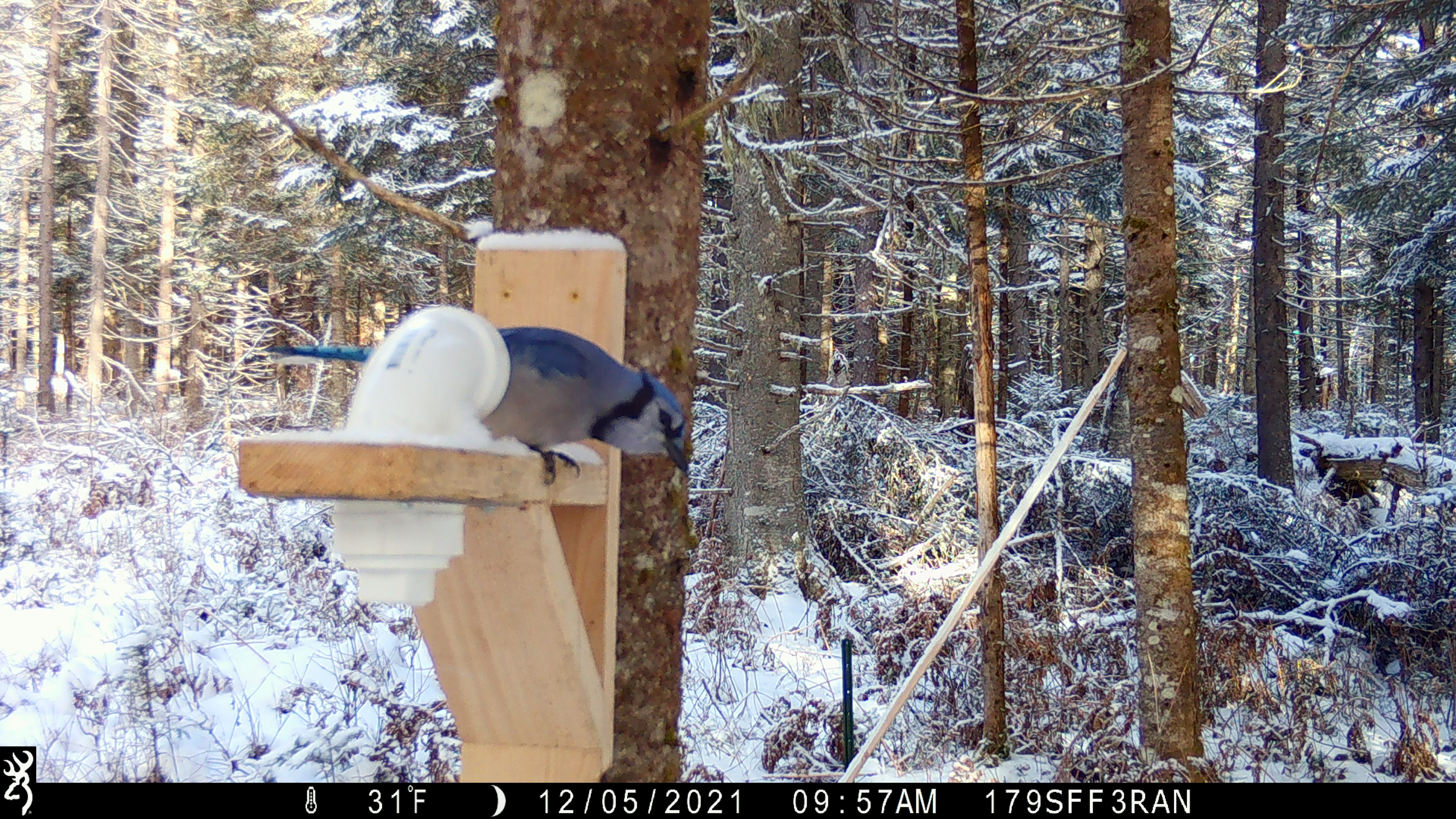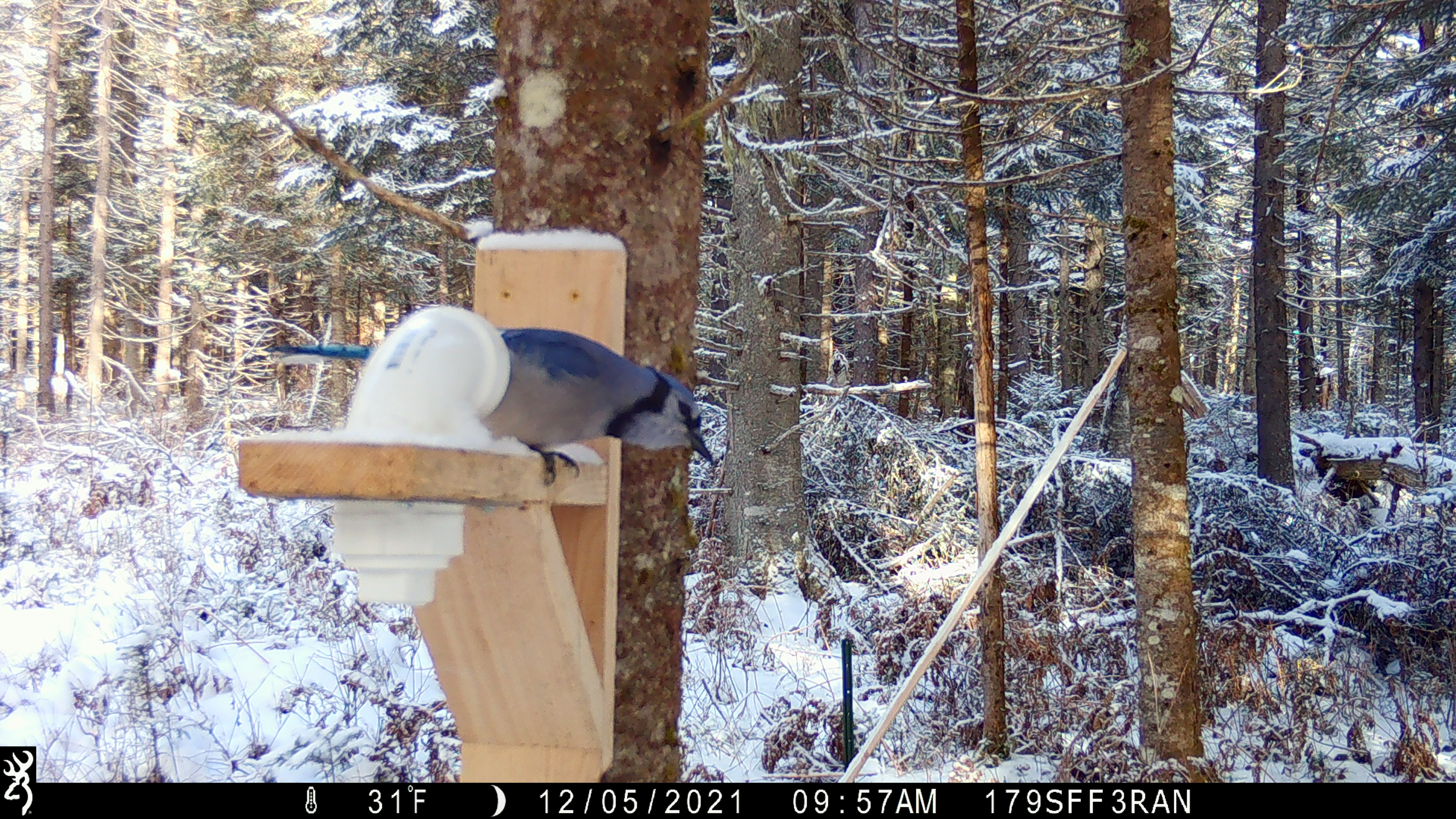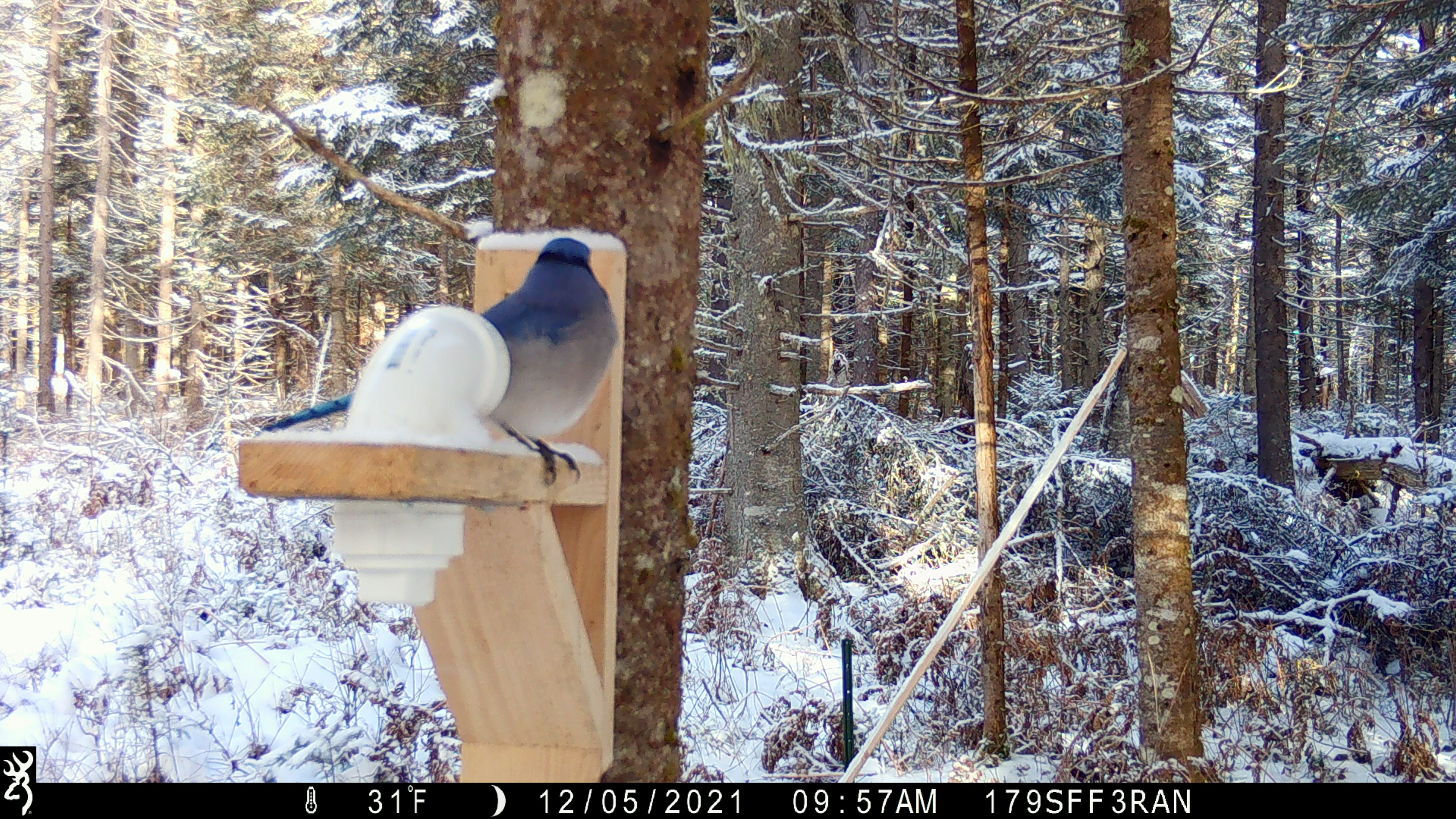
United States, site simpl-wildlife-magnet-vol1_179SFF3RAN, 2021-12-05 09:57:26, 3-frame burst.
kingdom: Animalia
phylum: Chordata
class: Aves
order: Passeriformes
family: Corvidae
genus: Cyanocitta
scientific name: Cyanocitta cristata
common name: blue jay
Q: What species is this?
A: Blue jay (Cyanocitta cristata).